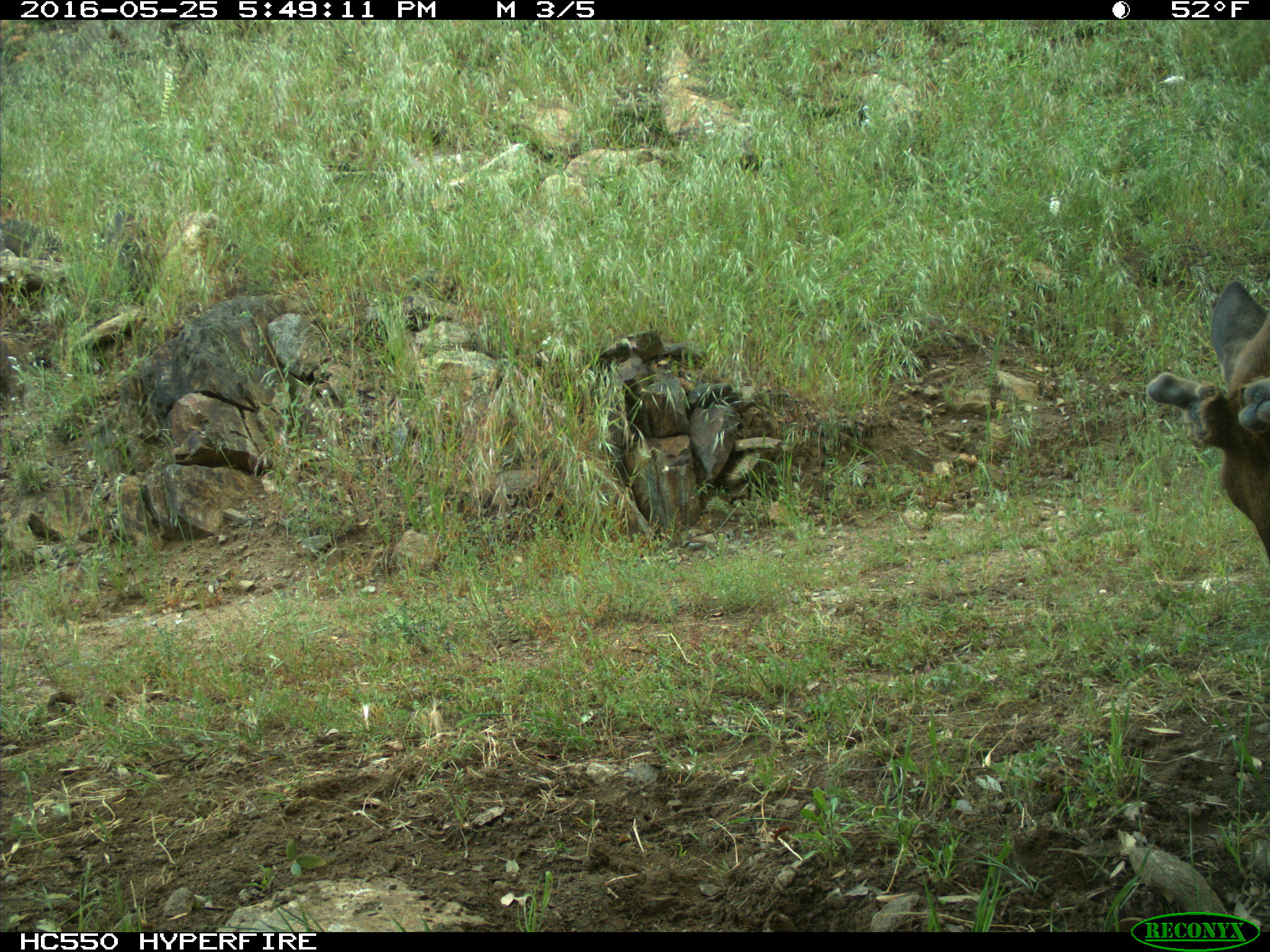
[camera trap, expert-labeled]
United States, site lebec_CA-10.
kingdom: Animalia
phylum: Chordata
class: Mammalia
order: Artiodactyla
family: Cervidae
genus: Cervus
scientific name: Cervus canadensis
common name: elk